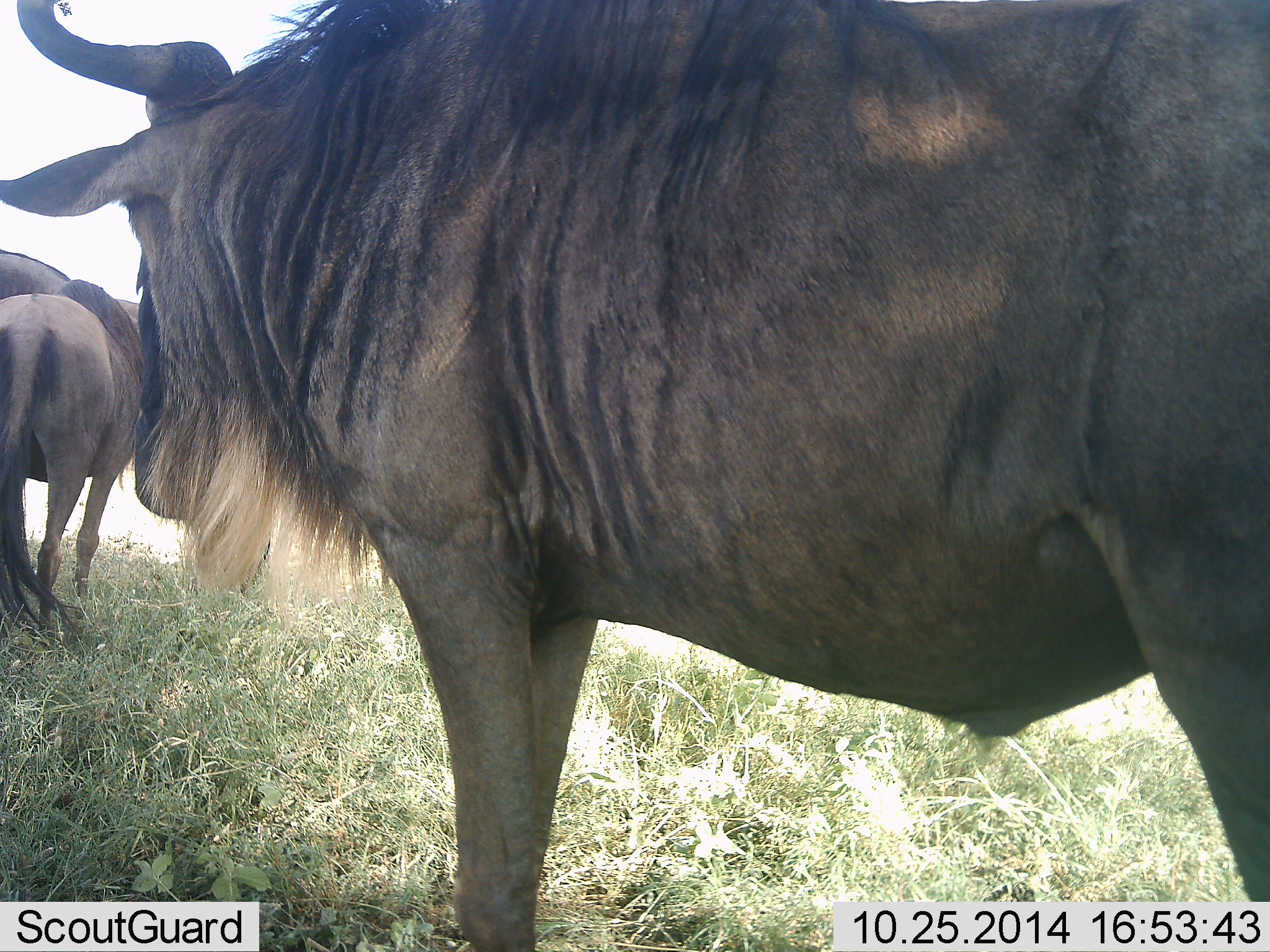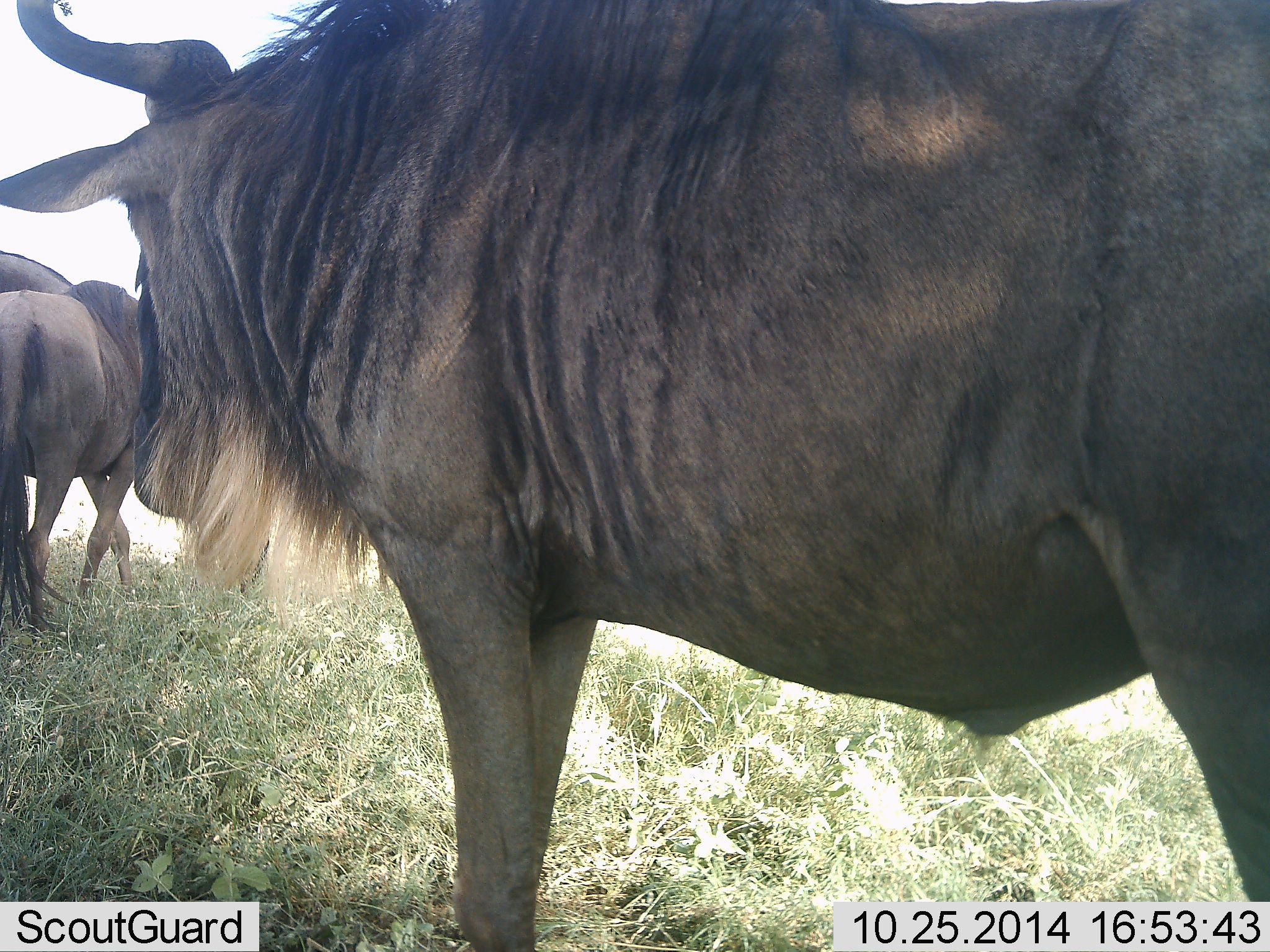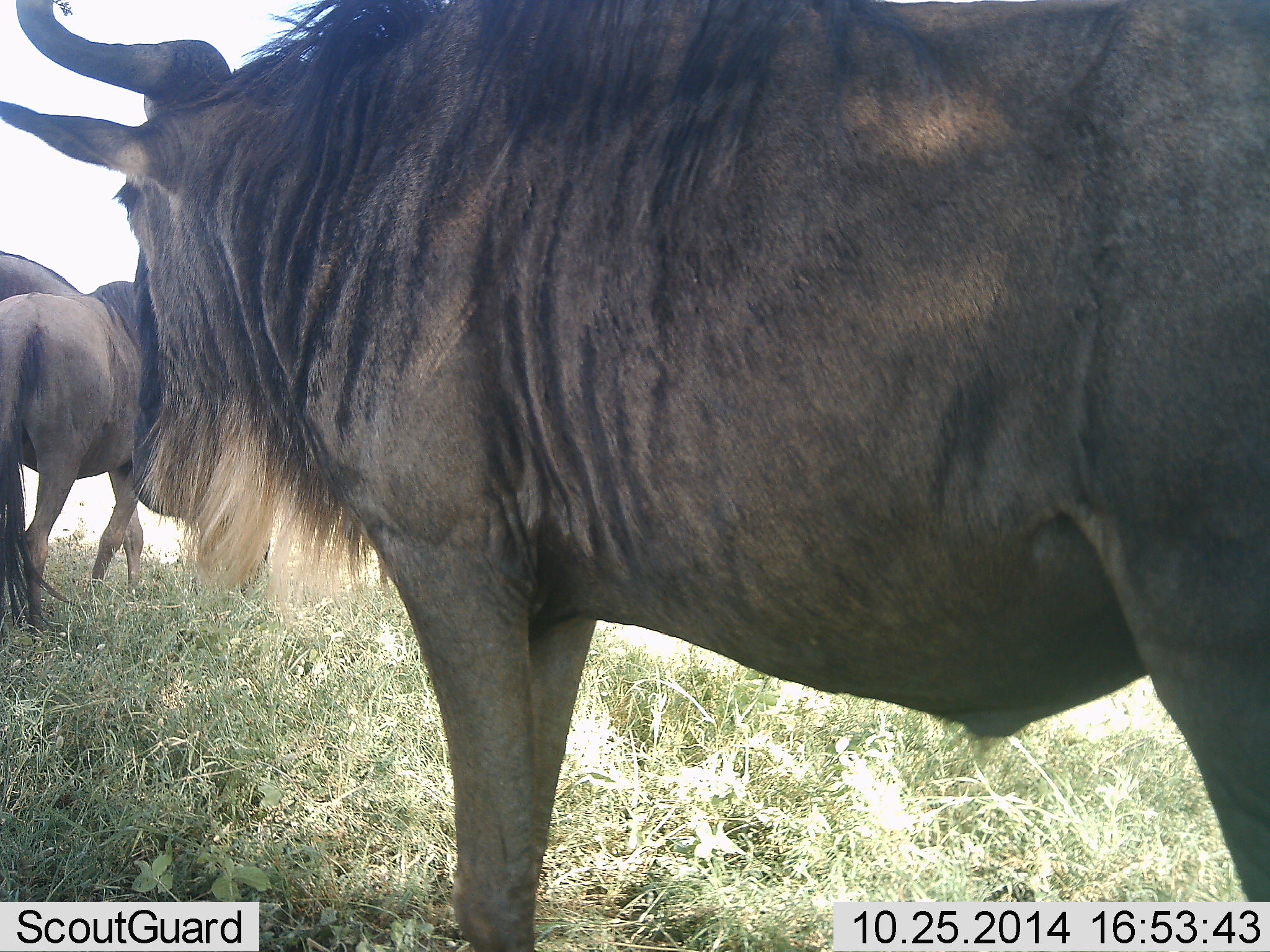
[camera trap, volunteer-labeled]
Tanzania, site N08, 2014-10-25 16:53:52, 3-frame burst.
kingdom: Animalia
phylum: Chordata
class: Mammalia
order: Artiodactyla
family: Bovidae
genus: Connochaetes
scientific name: Connochaetes taurinus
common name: blue wildebeest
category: wildebeest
Wildebeest (blue wildebeest) (Connochaetes taurinus), count 3. Behavior (volunteer vote fractions): standing 80%, resting 10%, moving 30%, interacting 10%. Young present (vote fraction): 0%. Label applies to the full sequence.